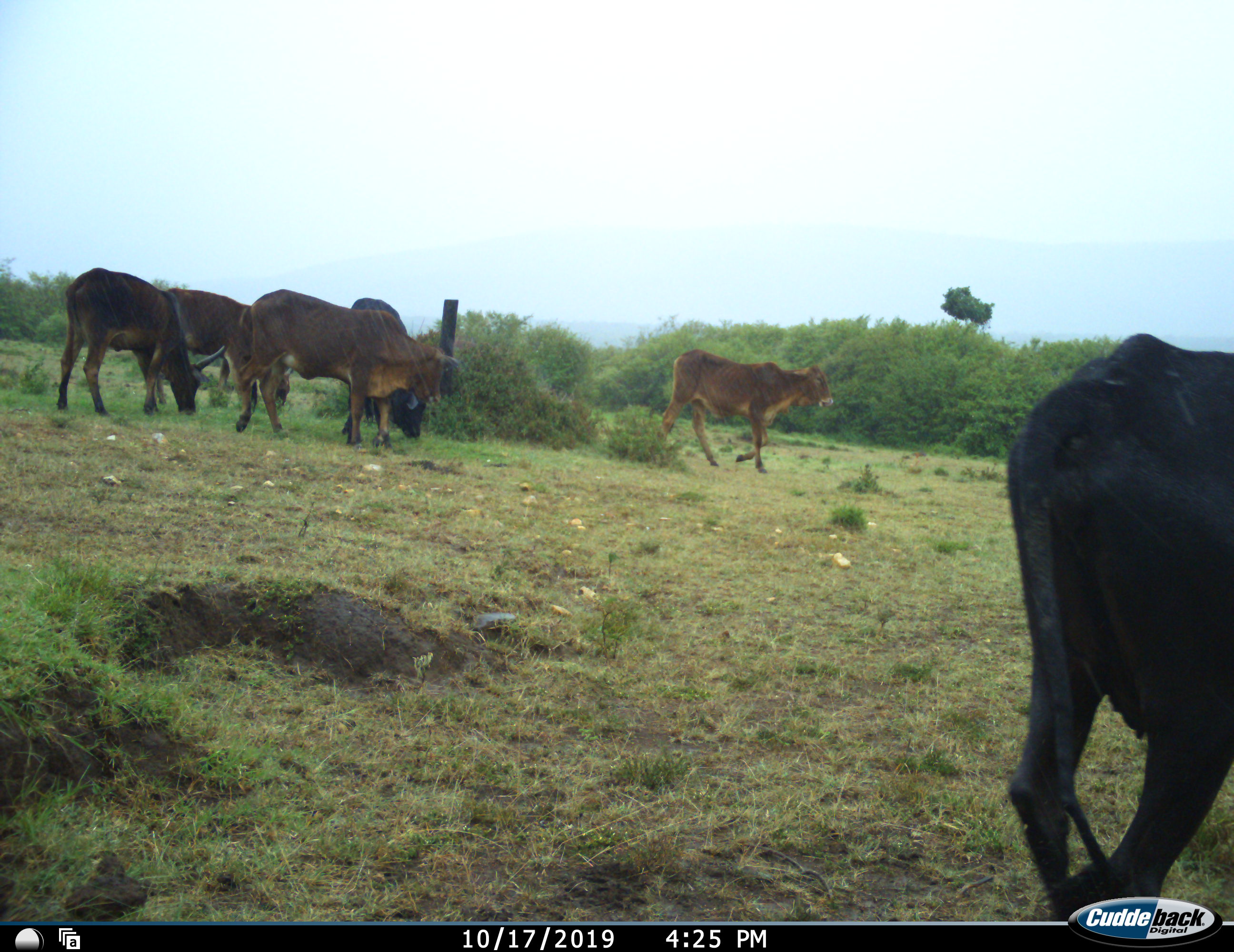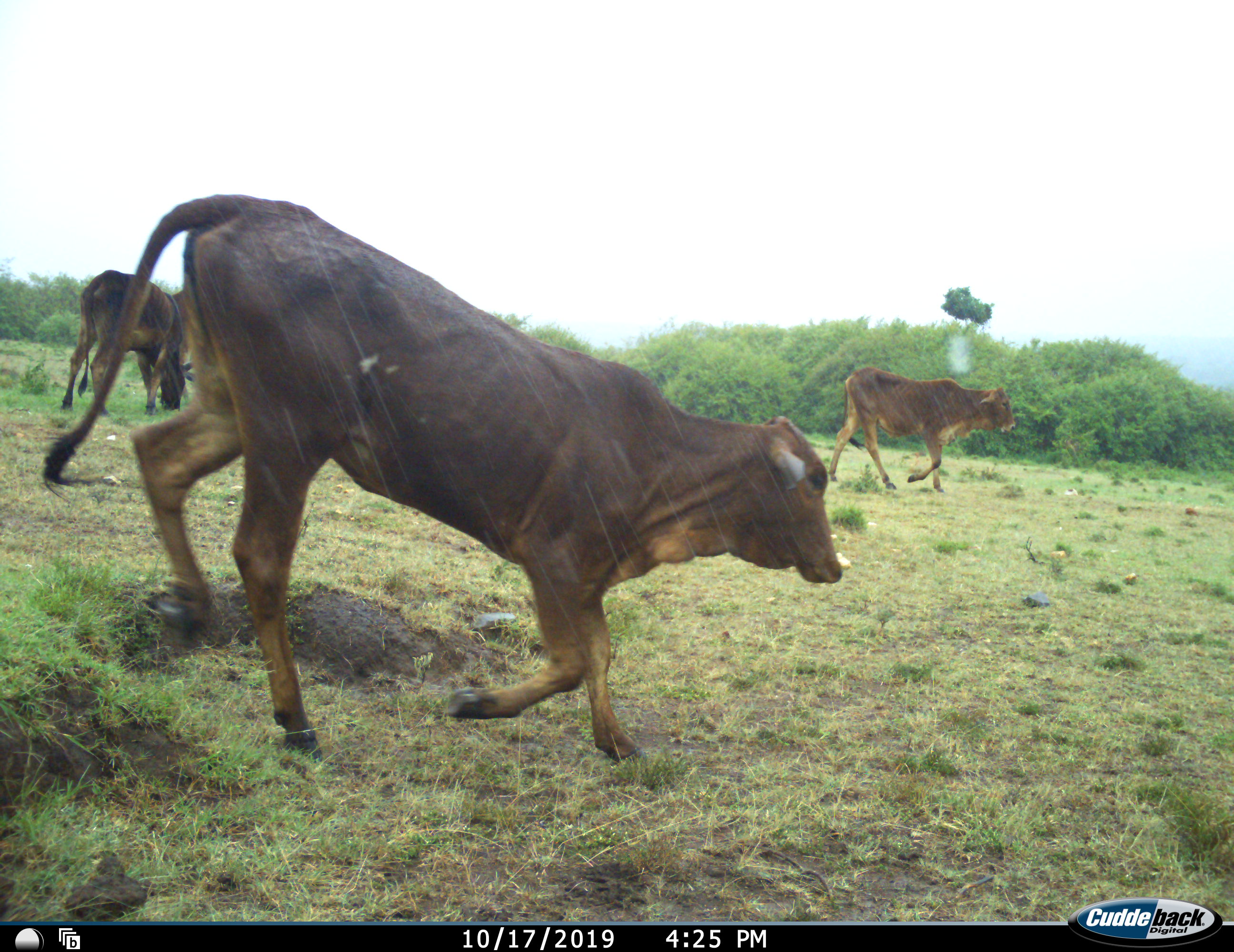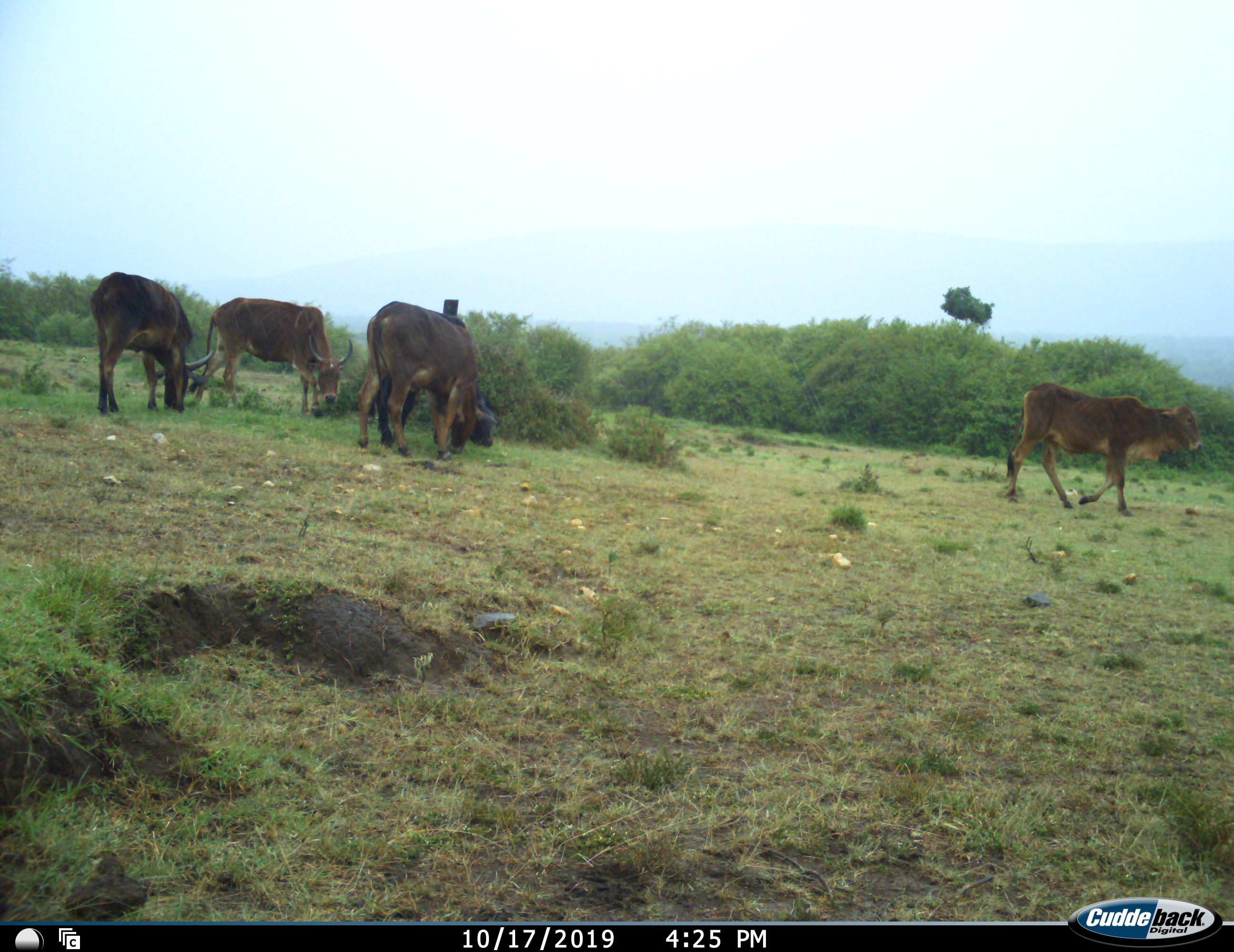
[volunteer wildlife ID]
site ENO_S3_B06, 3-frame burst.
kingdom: Animalia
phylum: Chordata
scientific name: Vertebrata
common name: domestic animal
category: domesticanimal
Domesticanimal (domestic animal) (Vertebrata), count 6. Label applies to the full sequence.